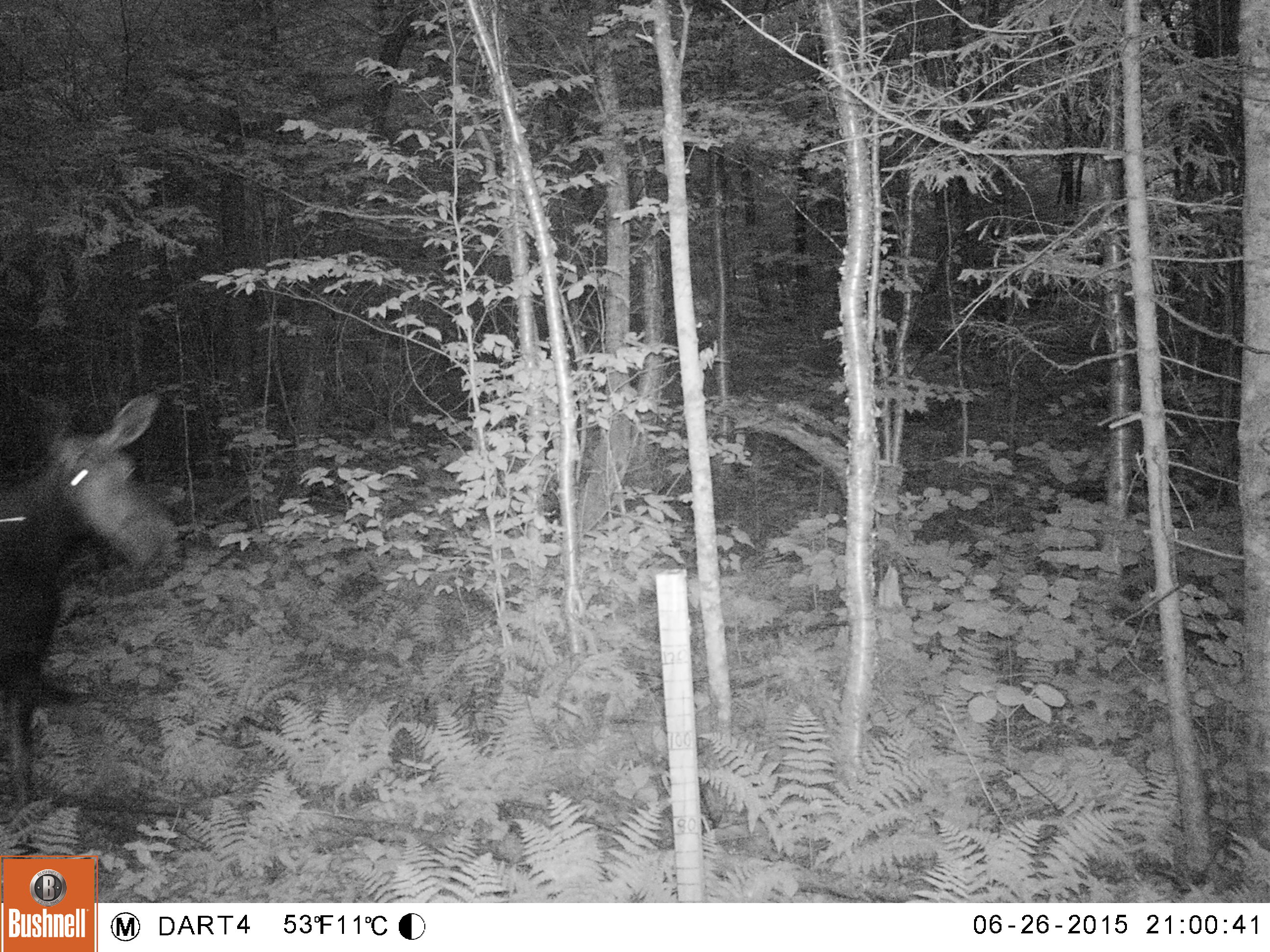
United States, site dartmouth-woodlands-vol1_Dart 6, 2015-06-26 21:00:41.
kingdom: Animalia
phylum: Chordata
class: Mammalia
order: Artiodactyla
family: Cervidae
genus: Alces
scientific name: Alces alces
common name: moose